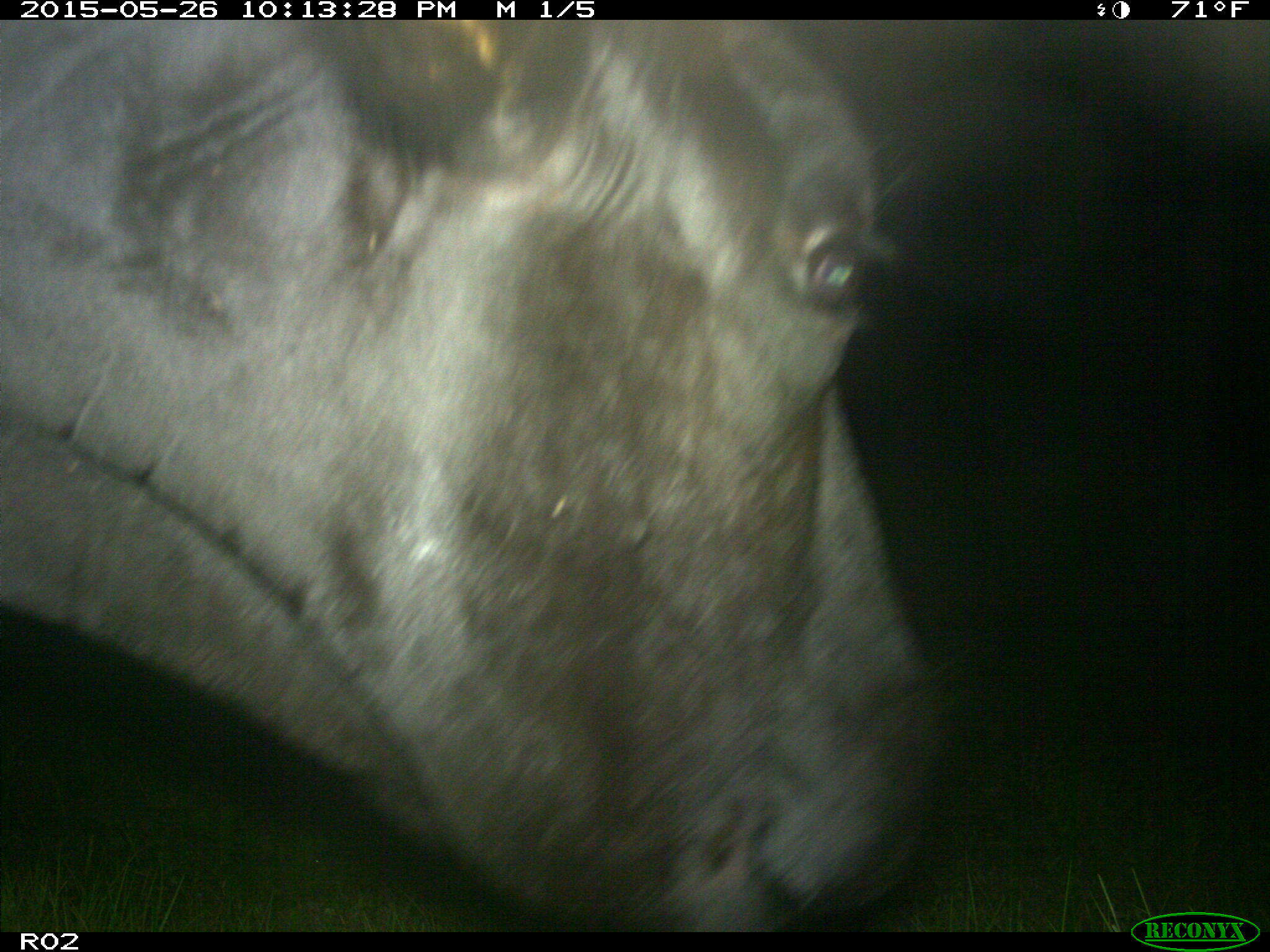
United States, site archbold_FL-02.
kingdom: Animalia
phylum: Chordata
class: Mammalia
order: Artiodactyla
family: Bovidae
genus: Bos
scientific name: Bos taurus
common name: domestic cow